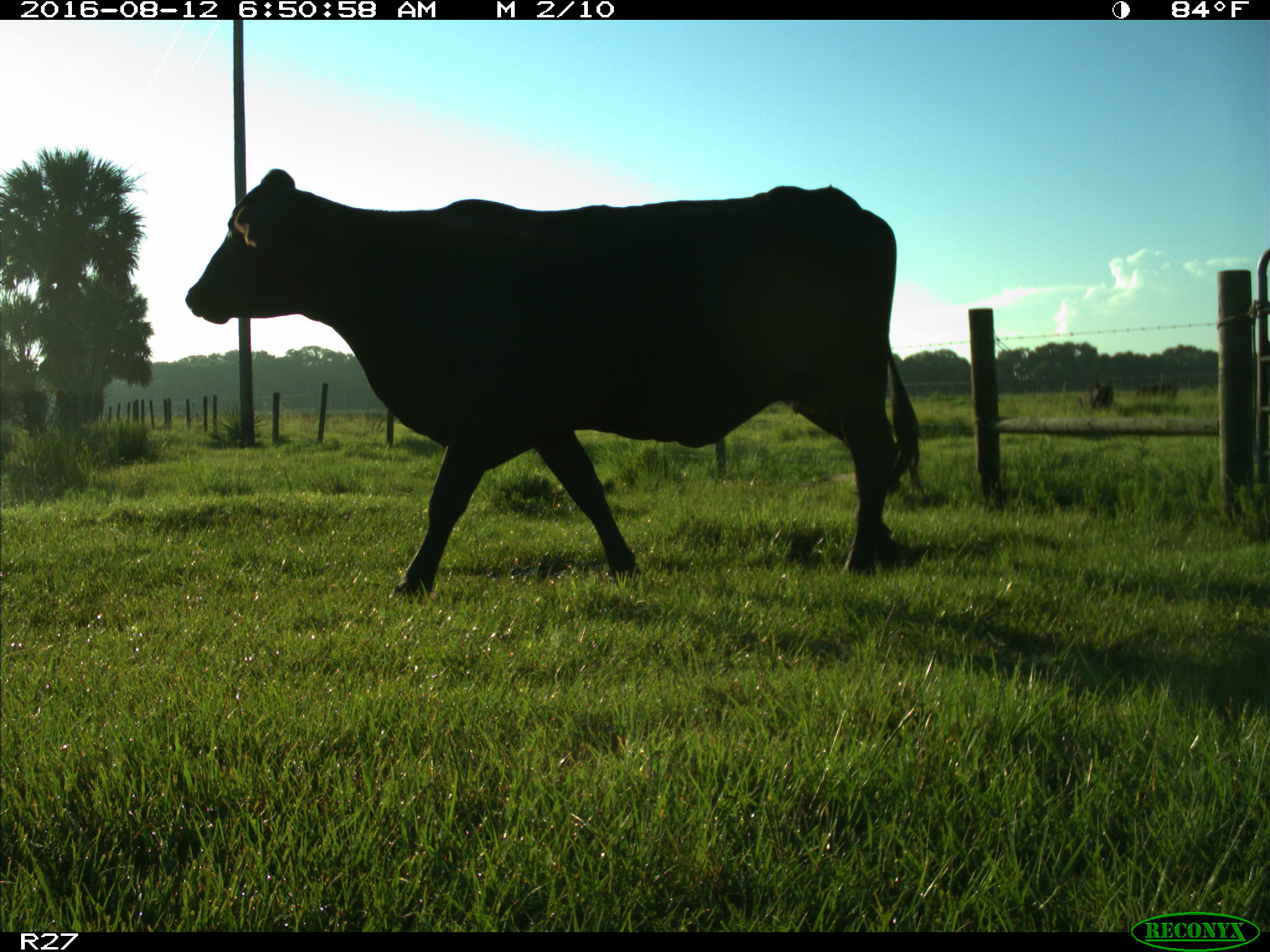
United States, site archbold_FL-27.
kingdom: Animalia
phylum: Chordata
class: Mammalia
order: Artiodactyla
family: Bovidae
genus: Bos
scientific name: Bos taurus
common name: domestic cow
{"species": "Bos taurus (domestic cow)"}